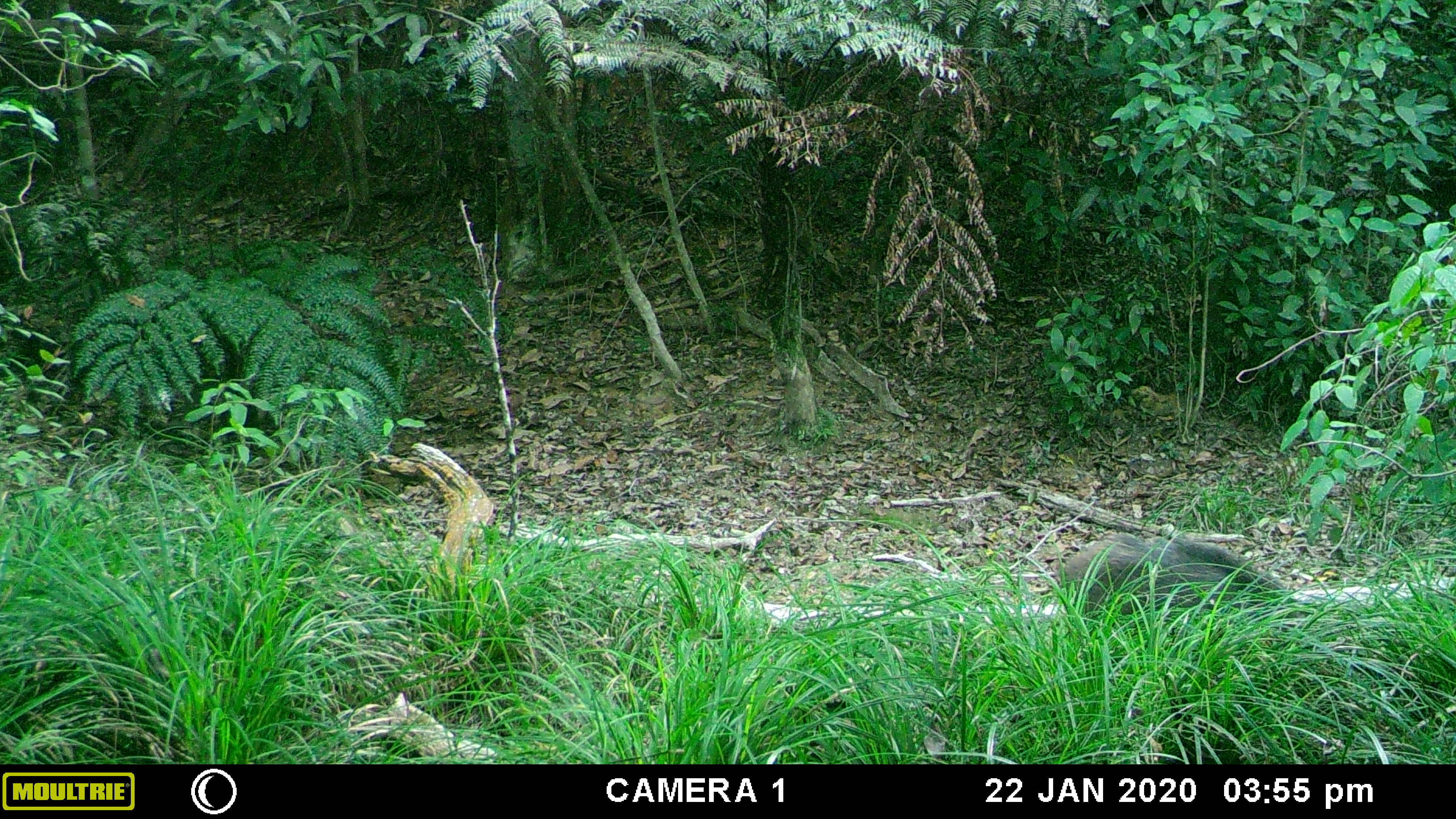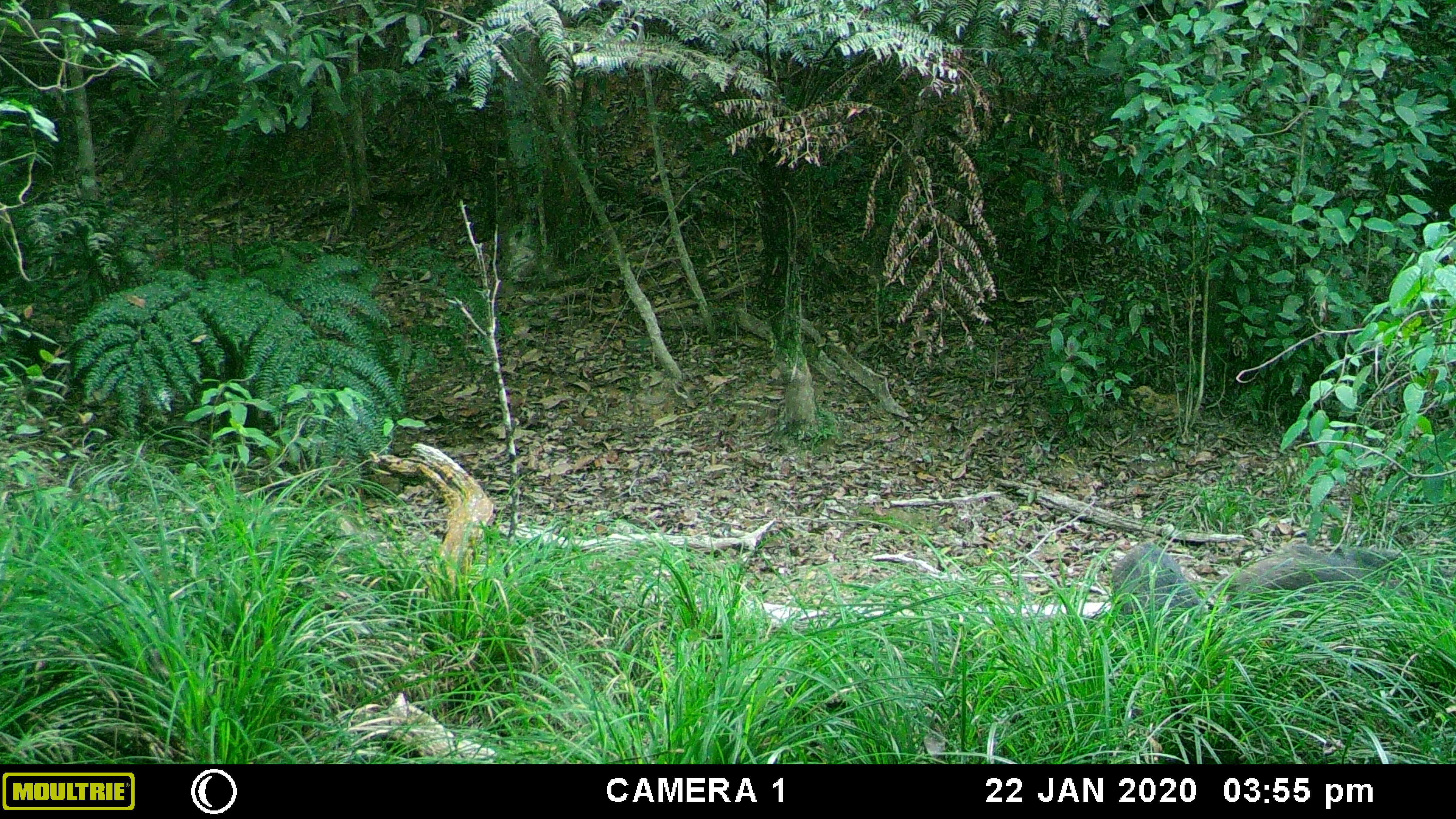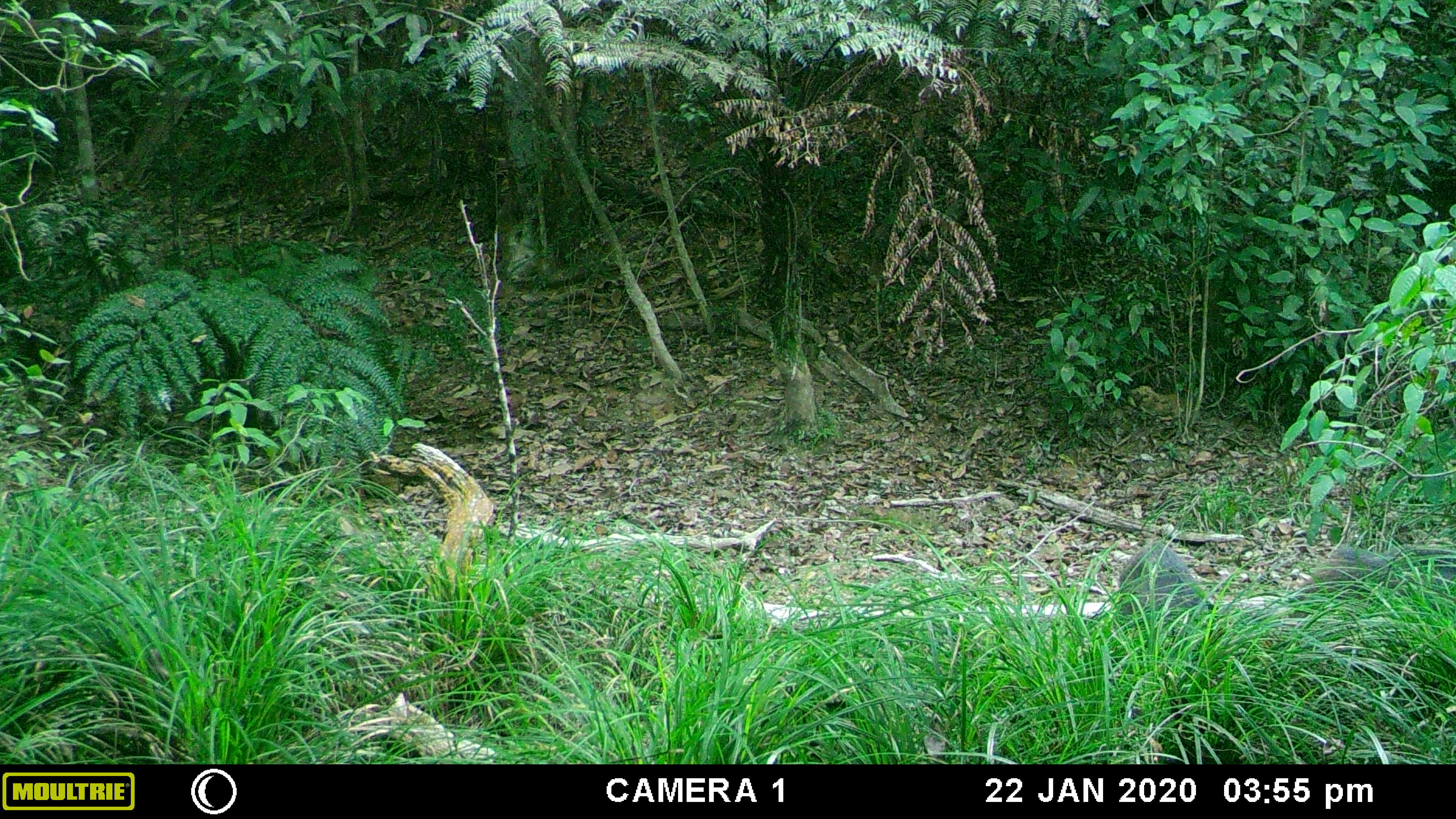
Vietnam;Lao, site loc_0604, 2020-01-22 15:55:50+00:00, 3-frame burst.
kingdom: Animalia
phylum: Chordata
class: Mammalia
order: Artiodactyla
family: Suidae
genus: Sus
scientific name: Sus scrofa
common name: eurasian wild pig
Eurasian wild pig (Sus scrofa). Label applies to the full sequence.